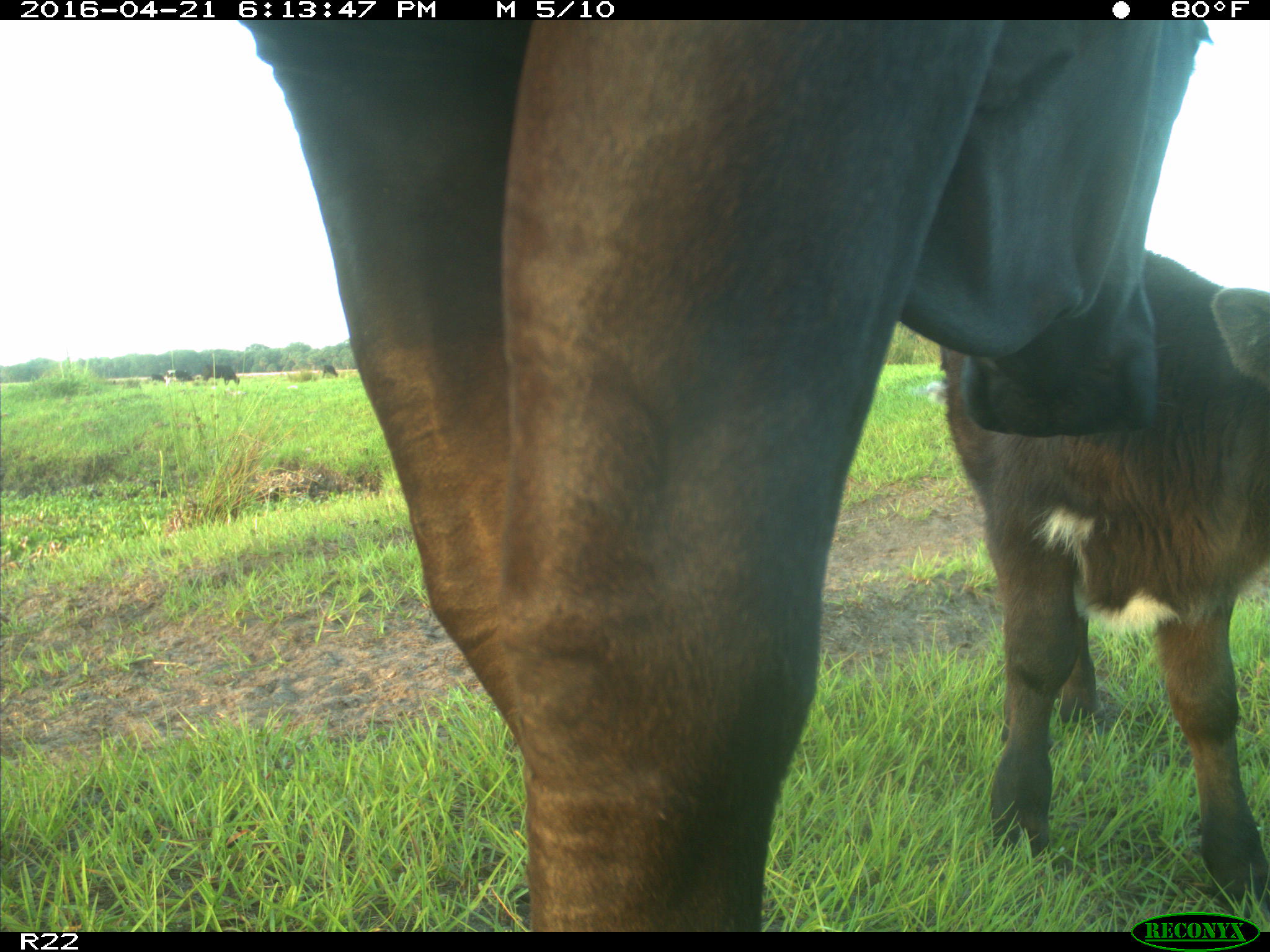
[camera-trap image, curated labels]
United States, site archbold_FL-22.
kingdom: Animalia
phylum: Chordata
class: Mammalia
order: Artiodactyla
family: Bovidae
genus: Bos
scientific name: Bos taurus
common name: domestic cow